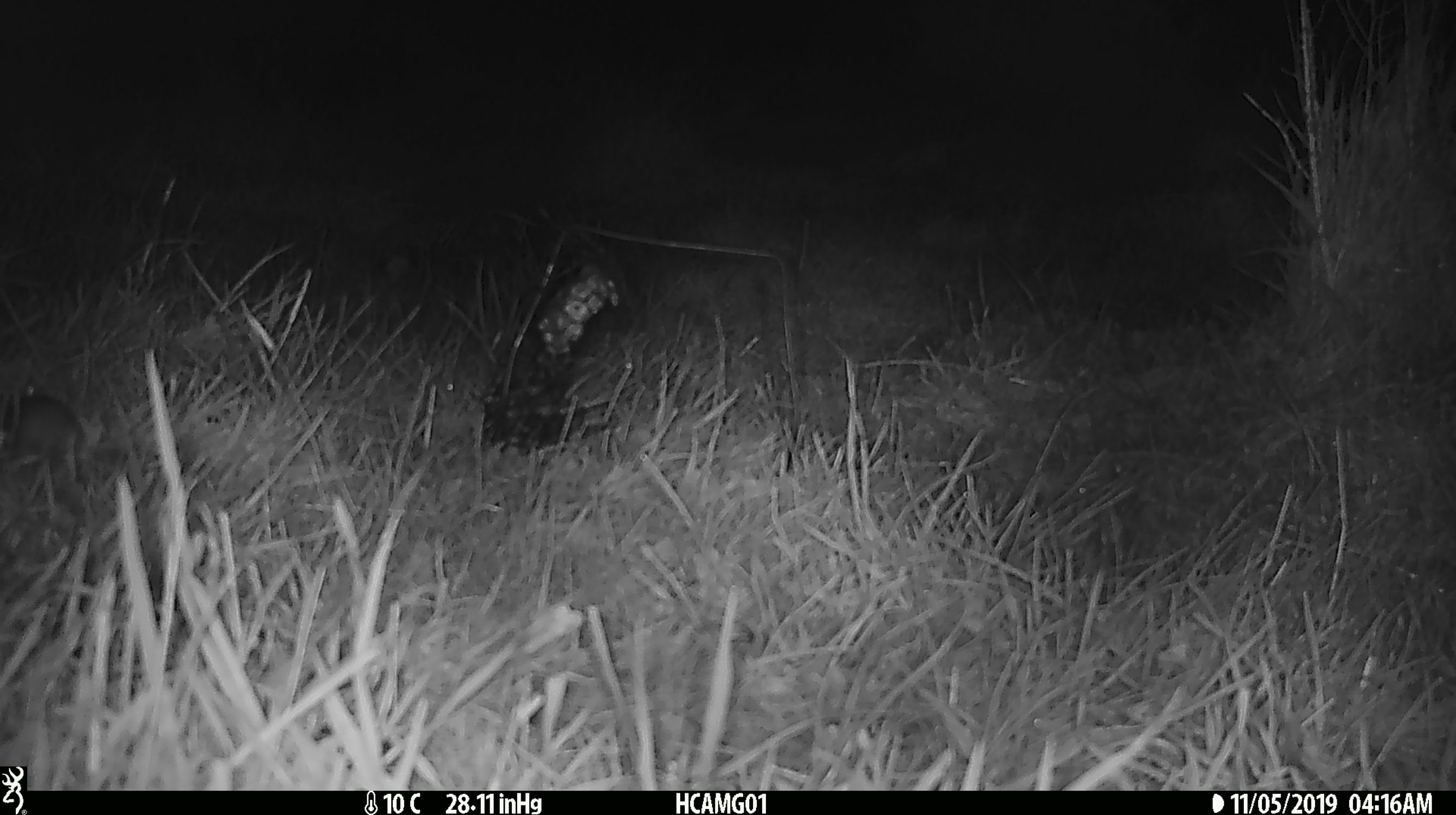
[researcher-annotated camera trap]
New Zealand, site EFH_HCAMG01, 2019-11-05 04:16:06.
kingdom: Animalia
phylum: Chordata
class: Mammalia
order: Rodentia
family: Muridae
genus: Mus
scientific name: Mus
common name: mouse